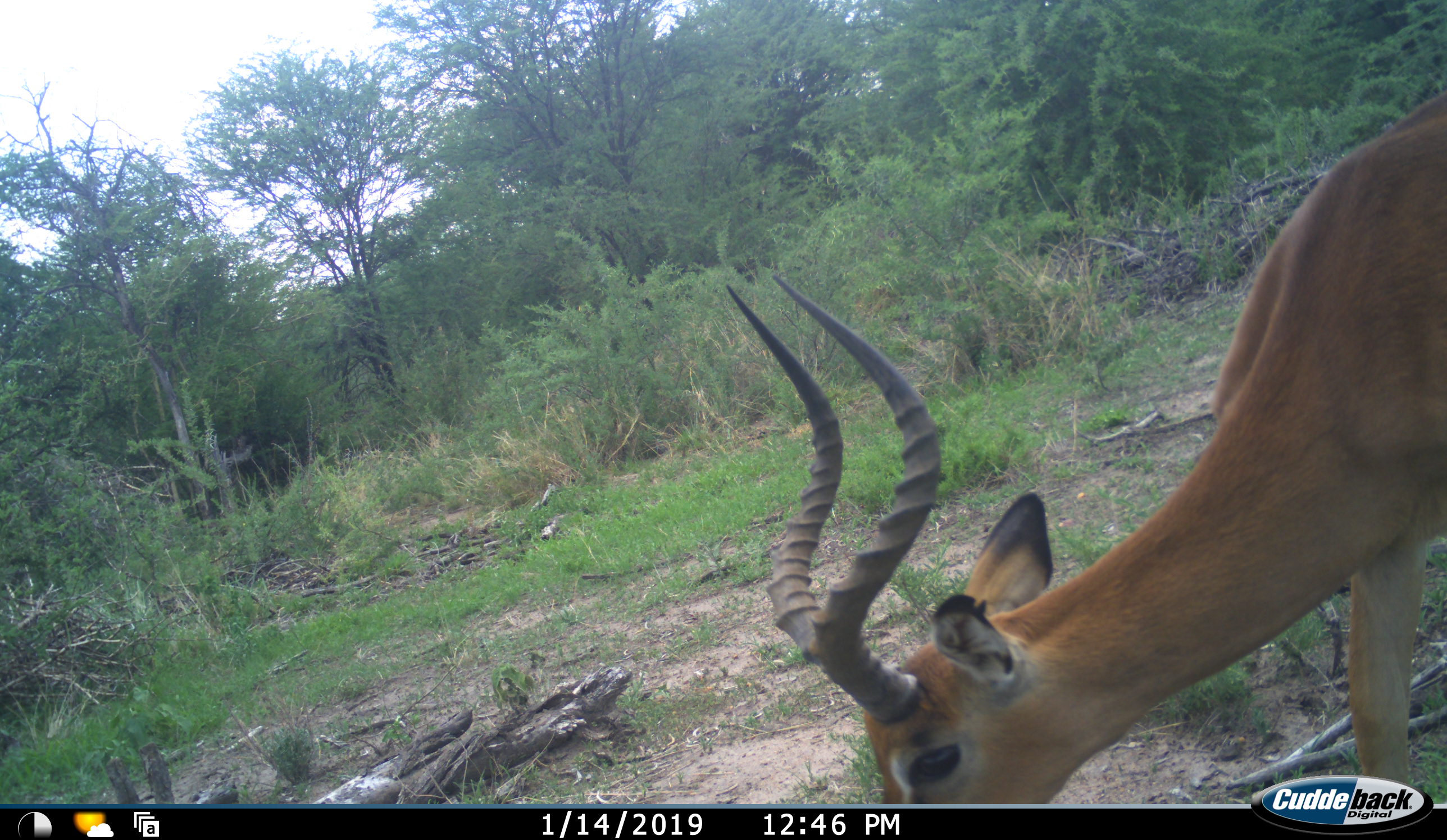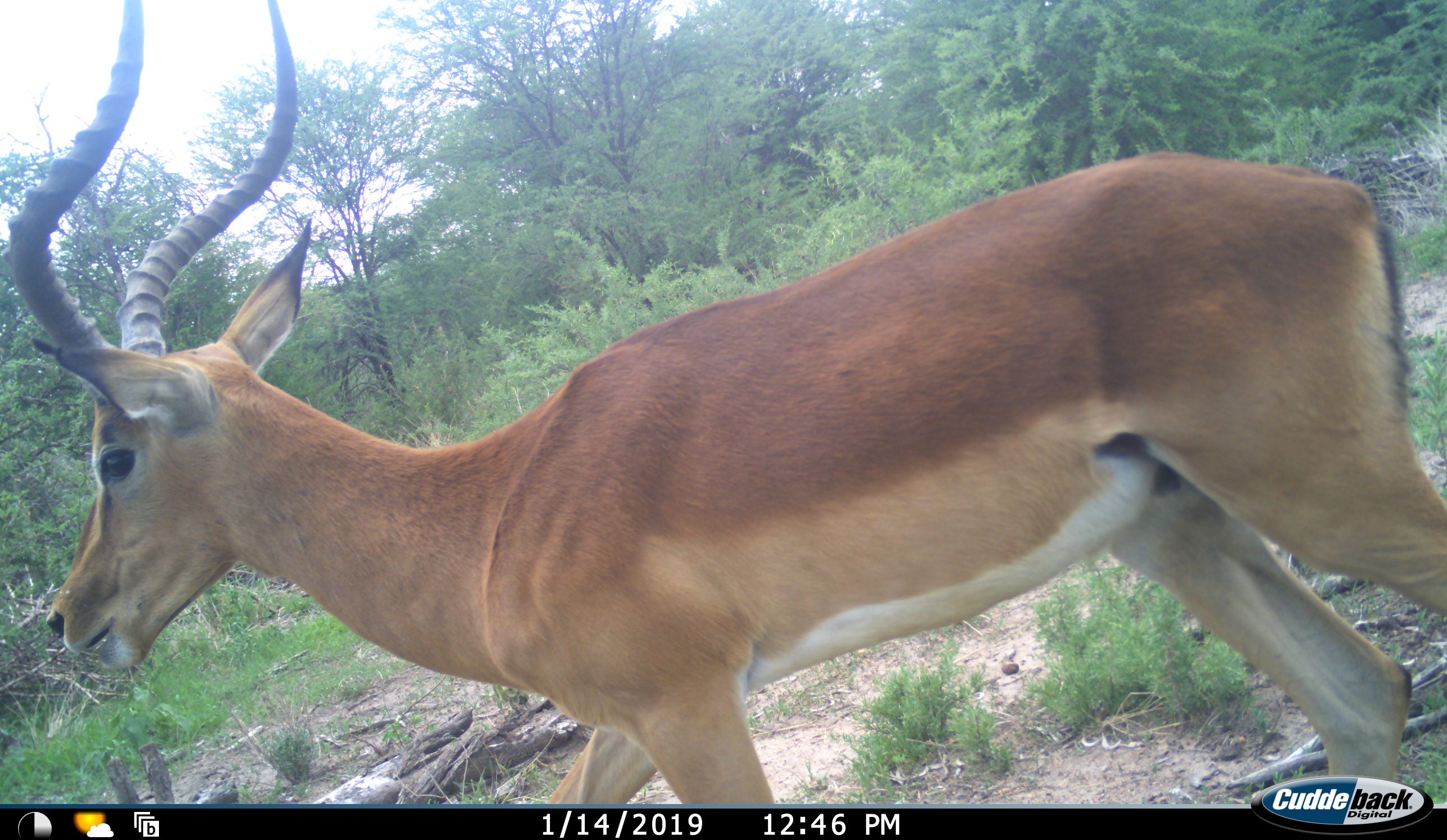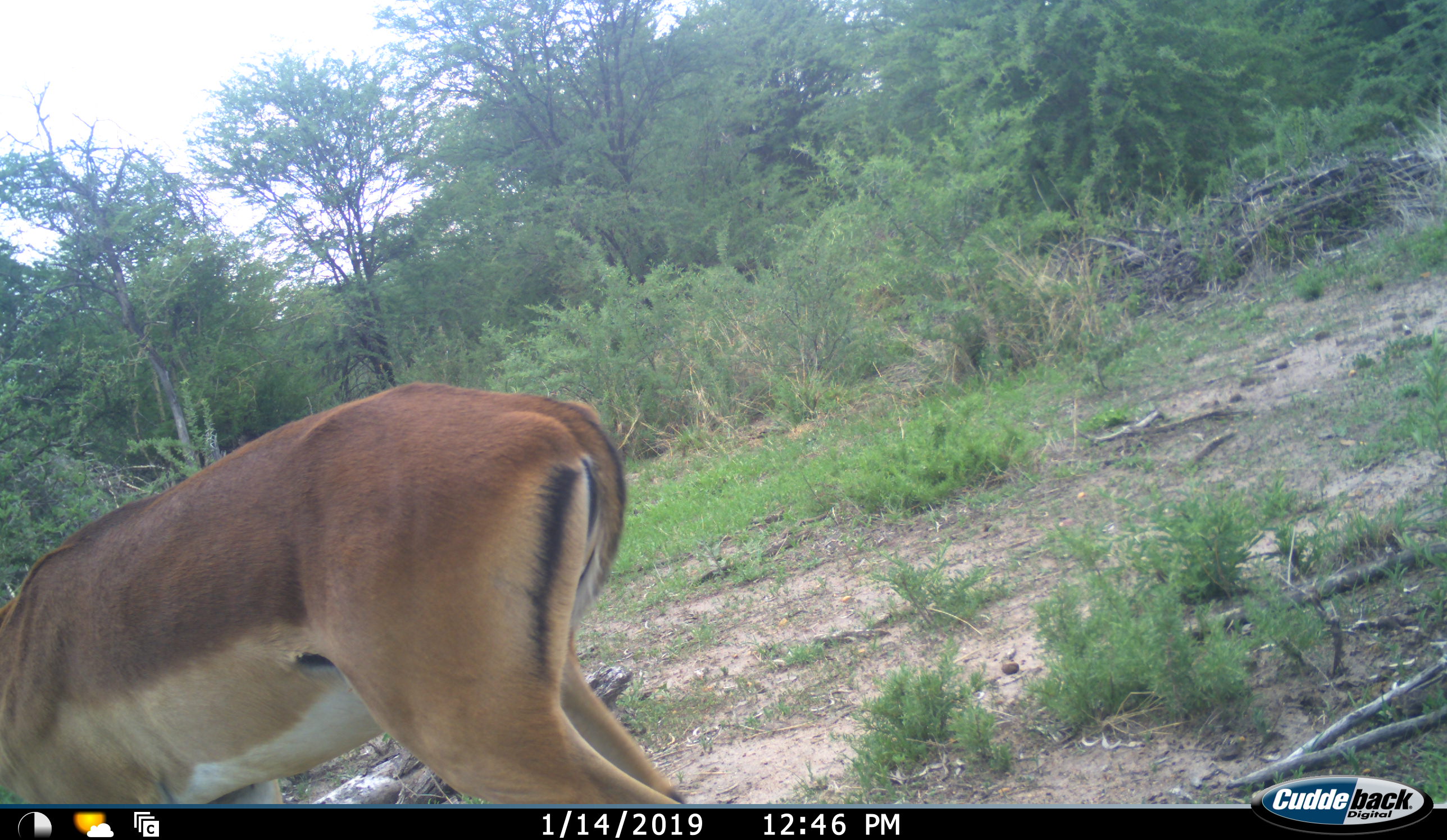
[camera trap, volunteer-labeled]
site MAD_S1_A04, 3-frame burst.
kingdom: Animalia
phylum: Chordata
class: Mammalia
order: Artiodactyla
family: Bovidae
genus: Aepyceros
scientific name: Aepyceros melampus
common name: impala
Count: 1.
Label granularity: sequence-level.